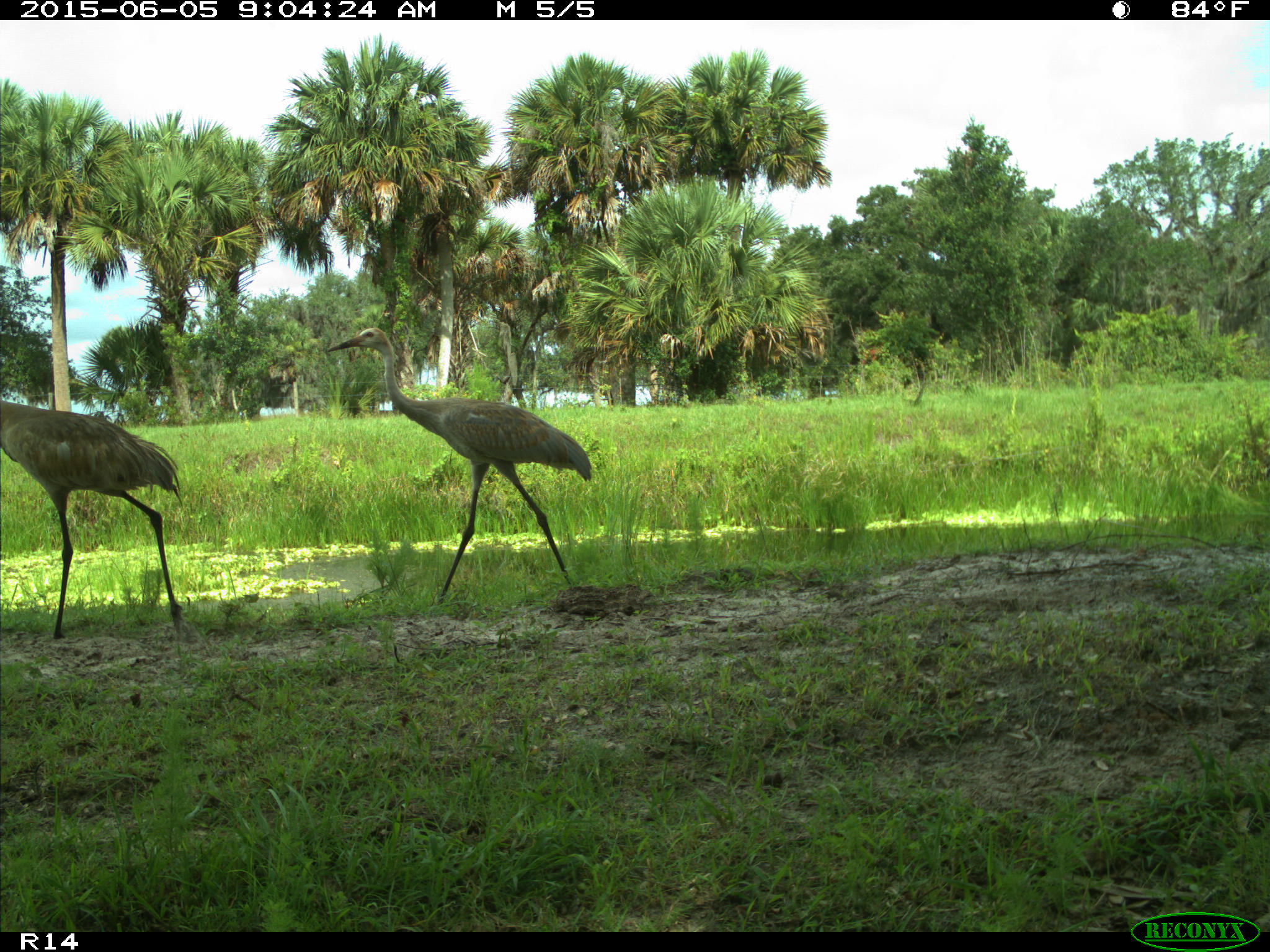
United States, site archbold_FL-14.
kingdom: Animalia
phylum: Chordata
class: Aves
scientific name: Aves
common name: birds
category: unidentified bird